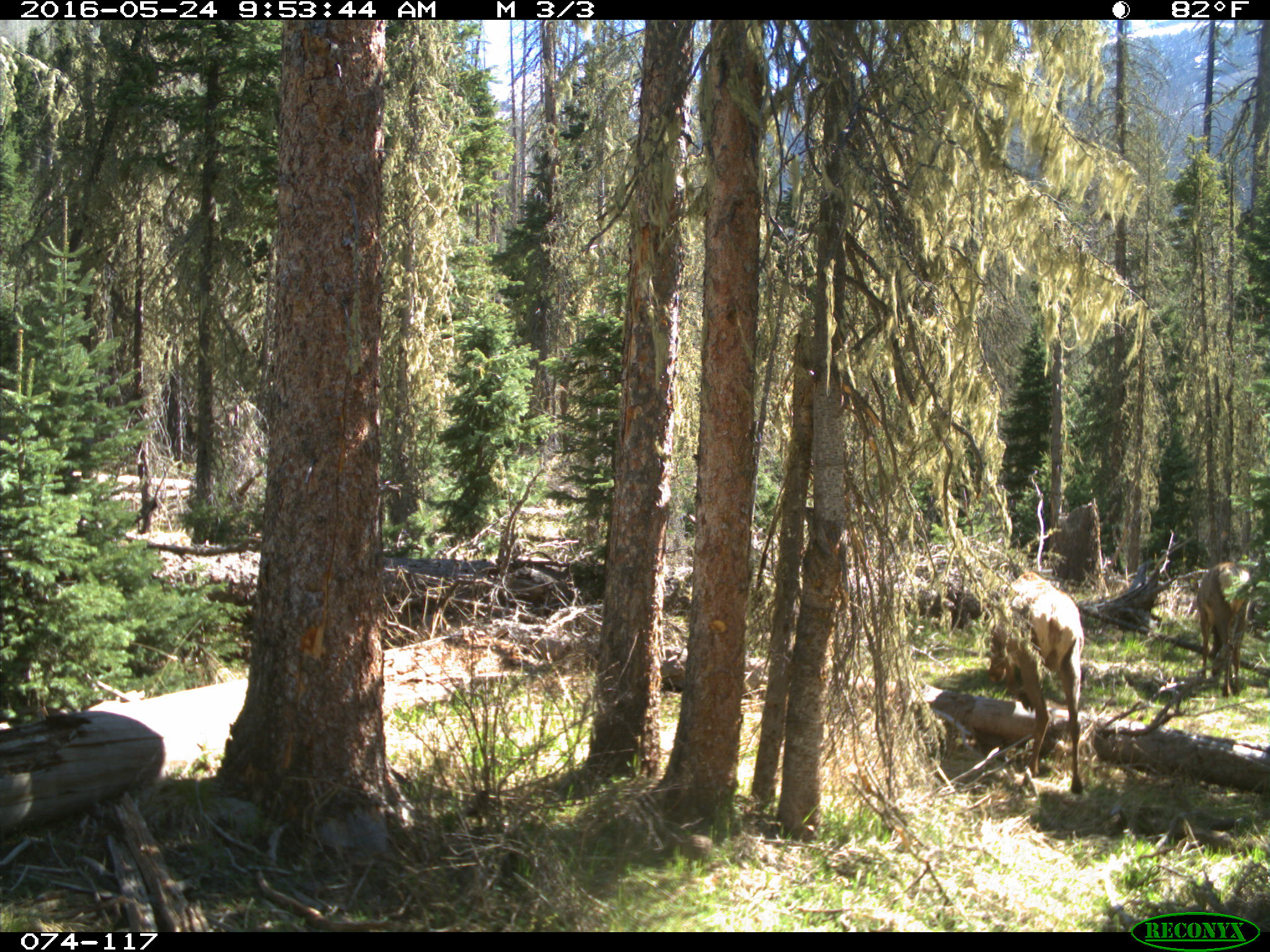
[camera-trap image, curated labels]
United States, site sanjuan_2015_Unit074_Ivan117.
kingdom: Animalia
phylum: Chordata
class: Mammalia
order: Artiodactyla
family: Cervidae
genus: Cervus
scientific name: Cervus elaphus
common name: red deer